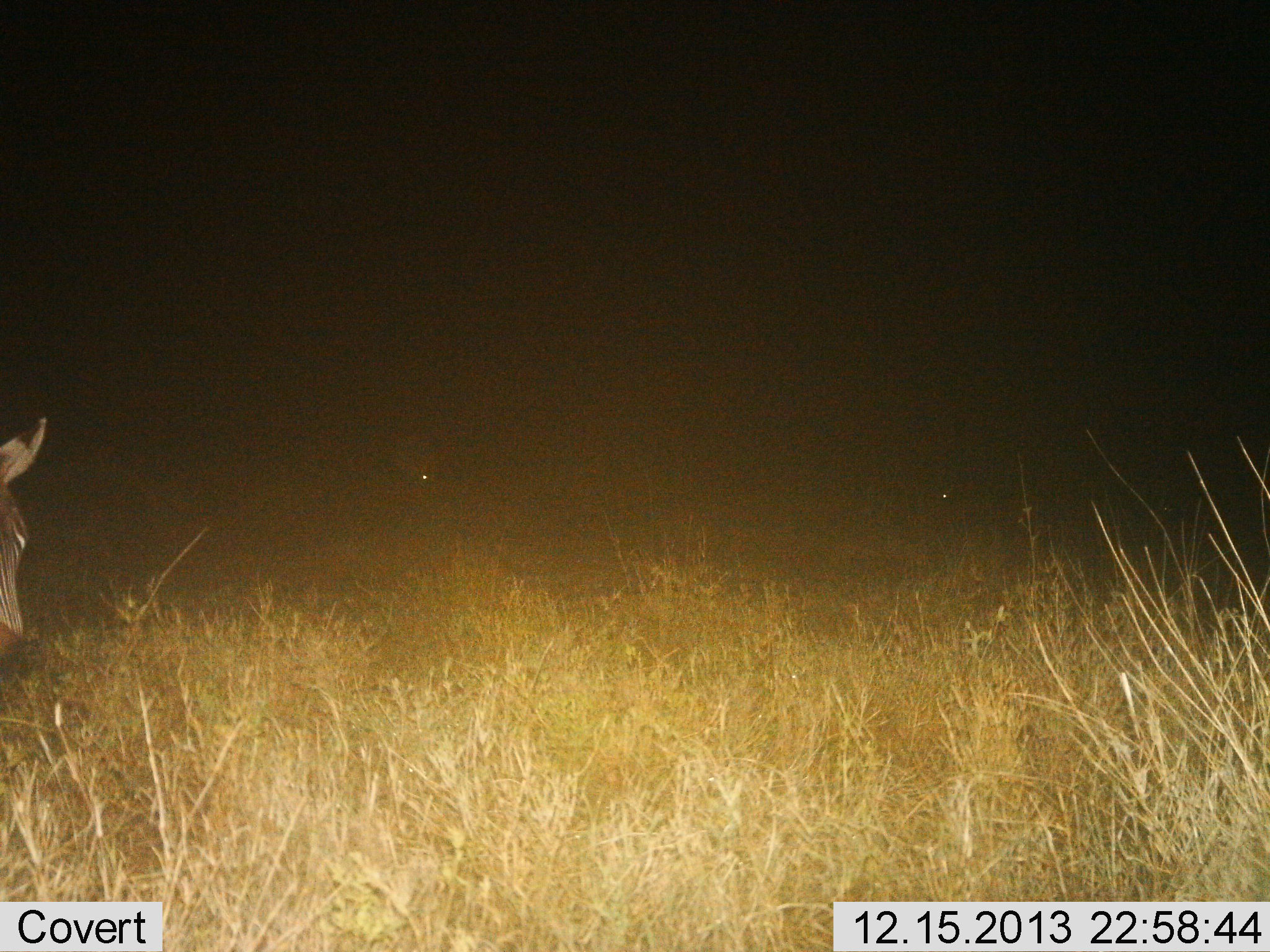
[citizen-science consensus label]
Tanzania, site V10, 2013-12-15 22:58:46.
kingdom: Animalia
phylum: Chordata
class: Mammalia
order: Perissodactyla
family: Equidae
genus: Equus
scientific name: Equus quagga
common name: plains zebra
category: zebra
Zebra (plains zebra) (Equus quagga), count 1. Behavior (volunteer vote fractions): standing 70%, resting 0%, moving 26%, interacting 0%. Young present (vote fraction): 0%. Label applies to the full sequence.